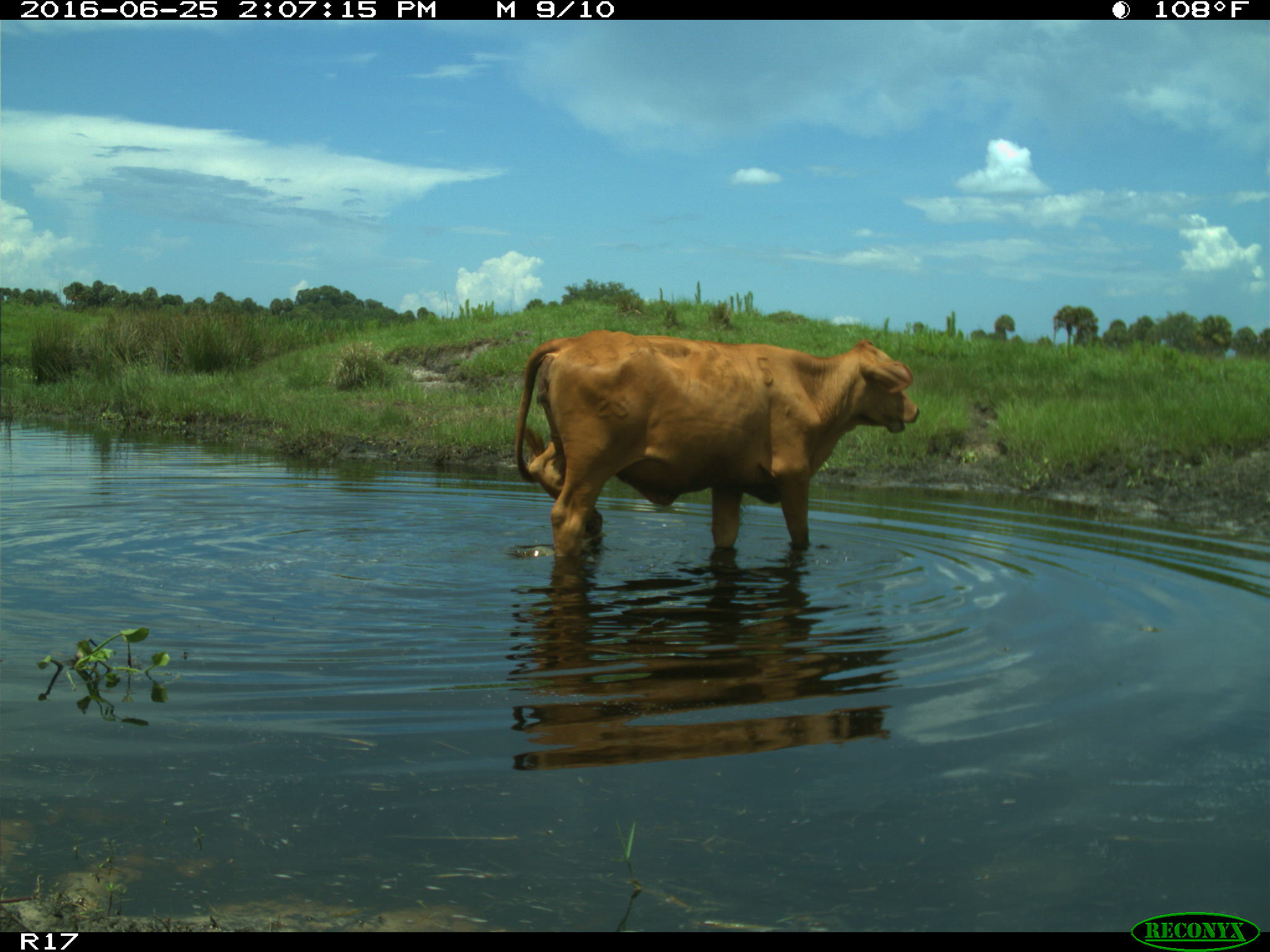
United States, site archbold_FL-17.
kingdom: Animalia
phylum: Chordata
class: Mammalia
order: Artiodactyla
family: Bovidae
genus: Bos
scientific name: Bos taurus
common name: domestic cow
Bos taurus (domestic cow).